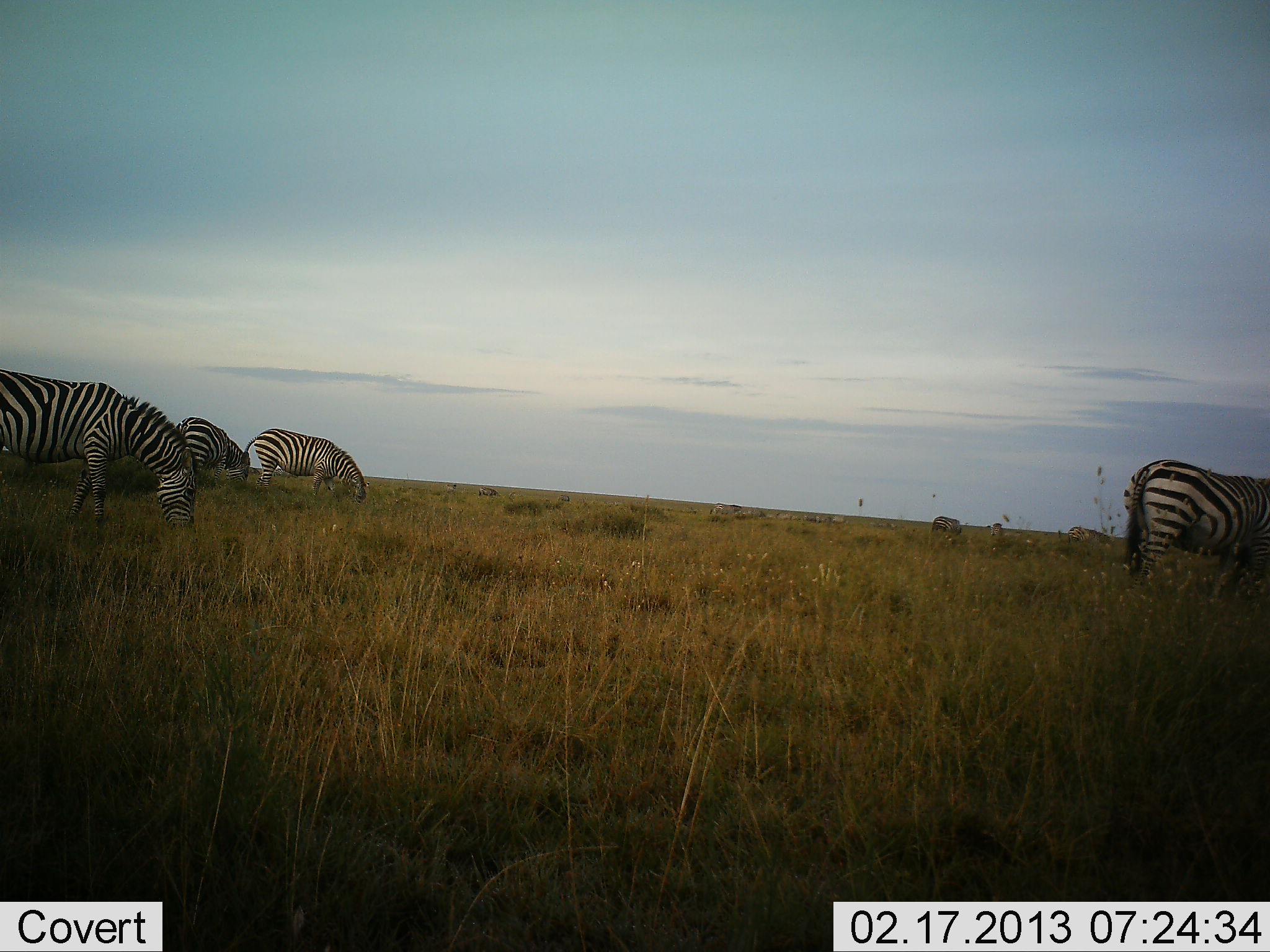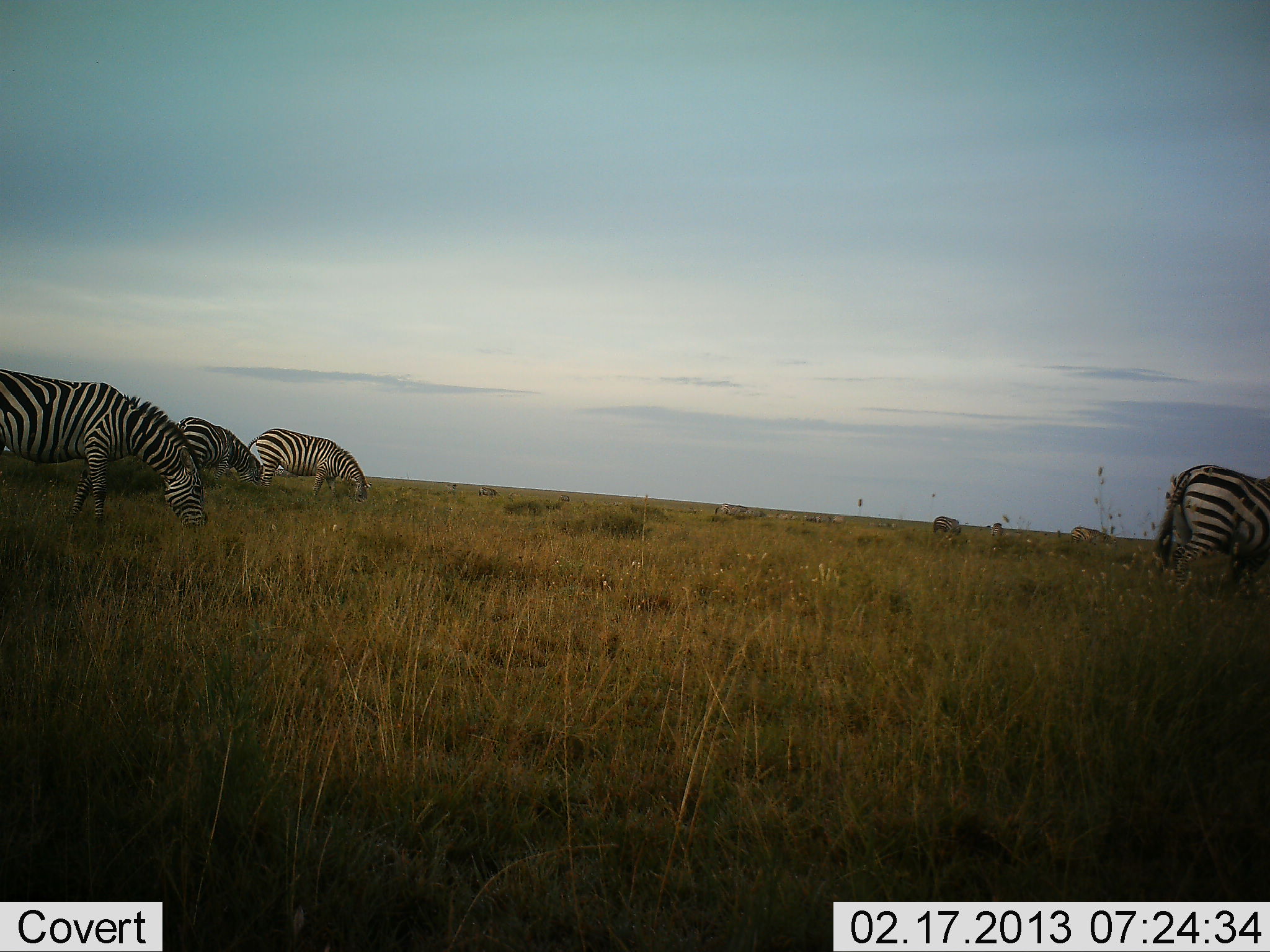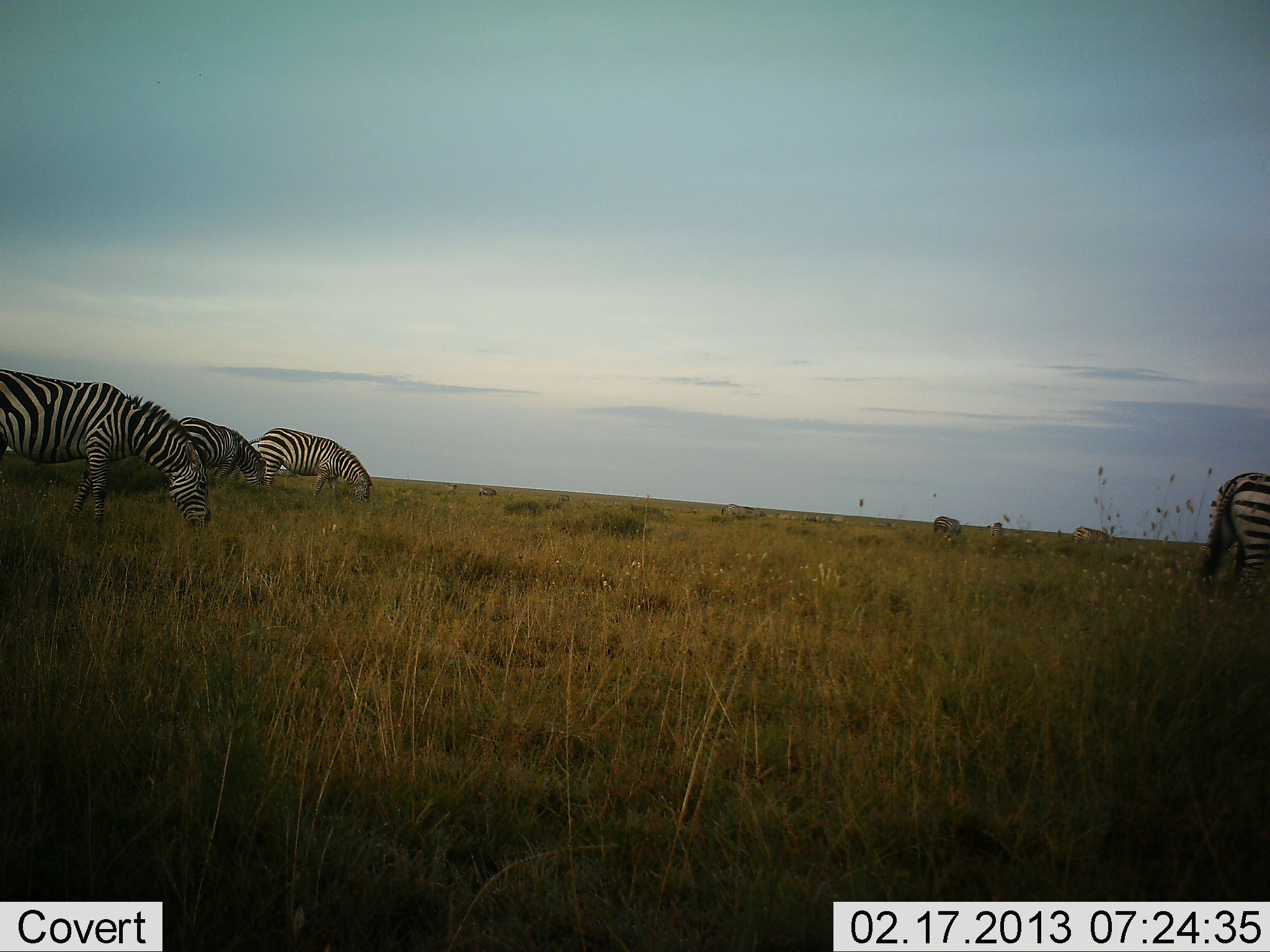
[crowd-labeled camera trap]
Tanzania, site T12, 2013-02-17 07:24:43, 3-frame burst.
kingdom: Animalia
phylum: Chordata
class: Mammalia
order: Perissodactyla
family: Equidae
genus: Equus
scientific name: Equus quagga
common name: plains zebra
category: zebra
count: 5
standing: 26%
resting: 0%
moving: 39%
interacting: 0%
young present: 0%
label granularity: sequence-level